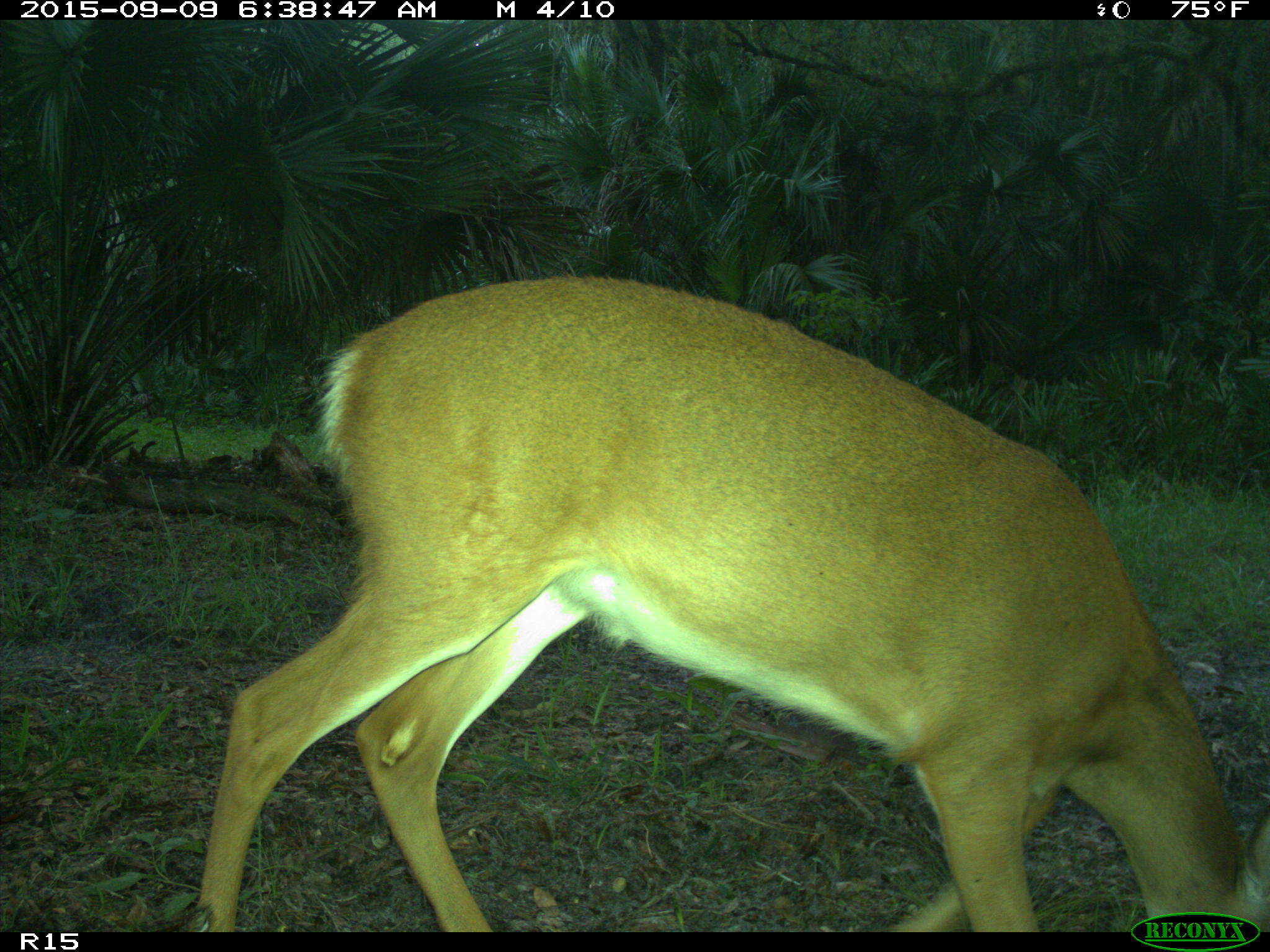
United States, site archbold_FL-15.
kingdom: Animalia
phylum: Chordata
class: Mammalia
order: Artiodactyla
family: Cervidae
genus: Odocoileus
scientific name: Odocoileus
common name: deer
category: unidentified deer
Unidentified deer (deer) (Odocoileus).